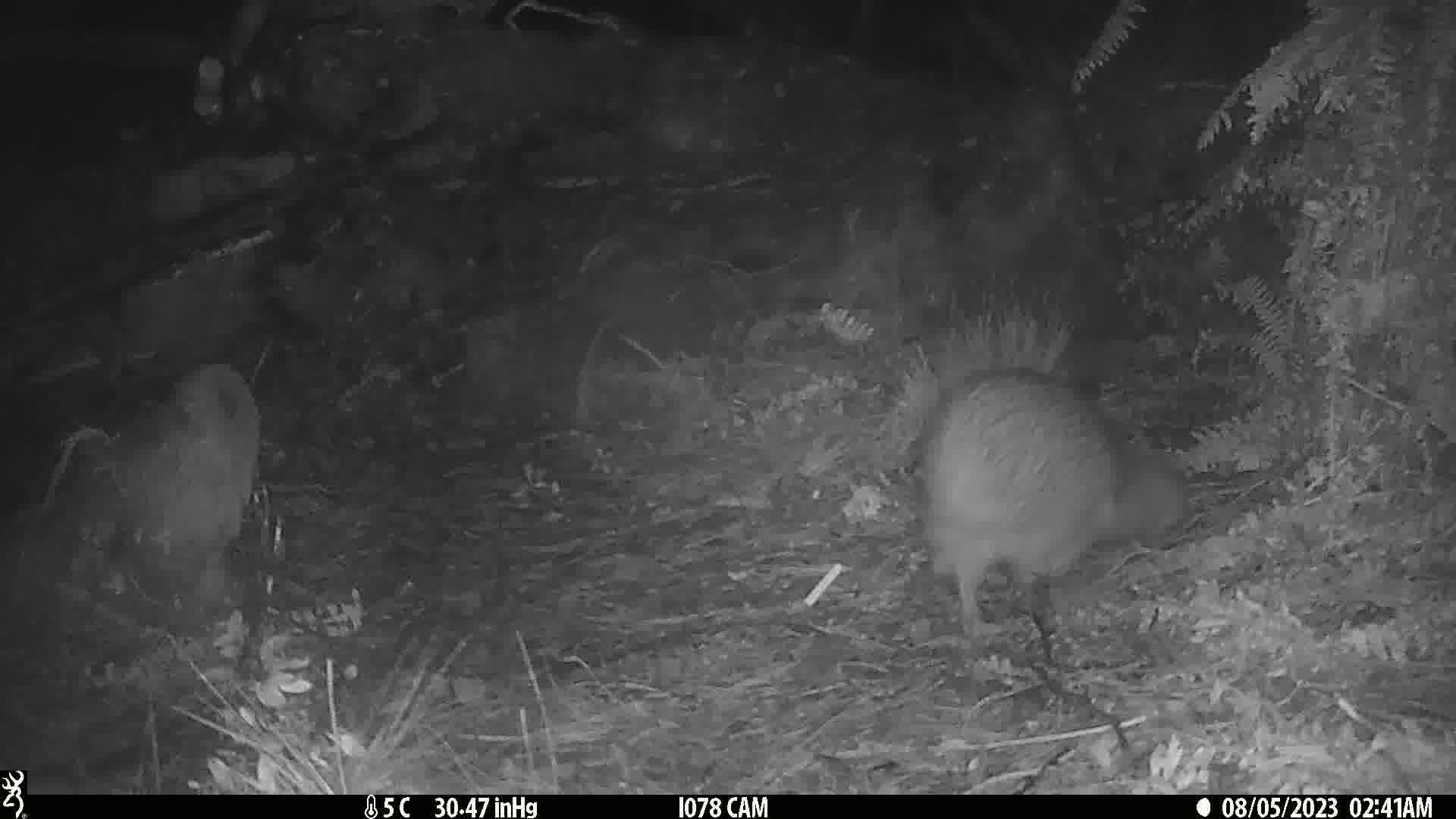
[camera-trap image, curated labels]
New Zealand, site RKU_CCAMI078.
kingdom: Animalia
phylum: Chordata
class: Aves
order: Apterygiformes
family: Apterygidae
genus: Apteryx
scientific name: Apteryx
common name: kiwi